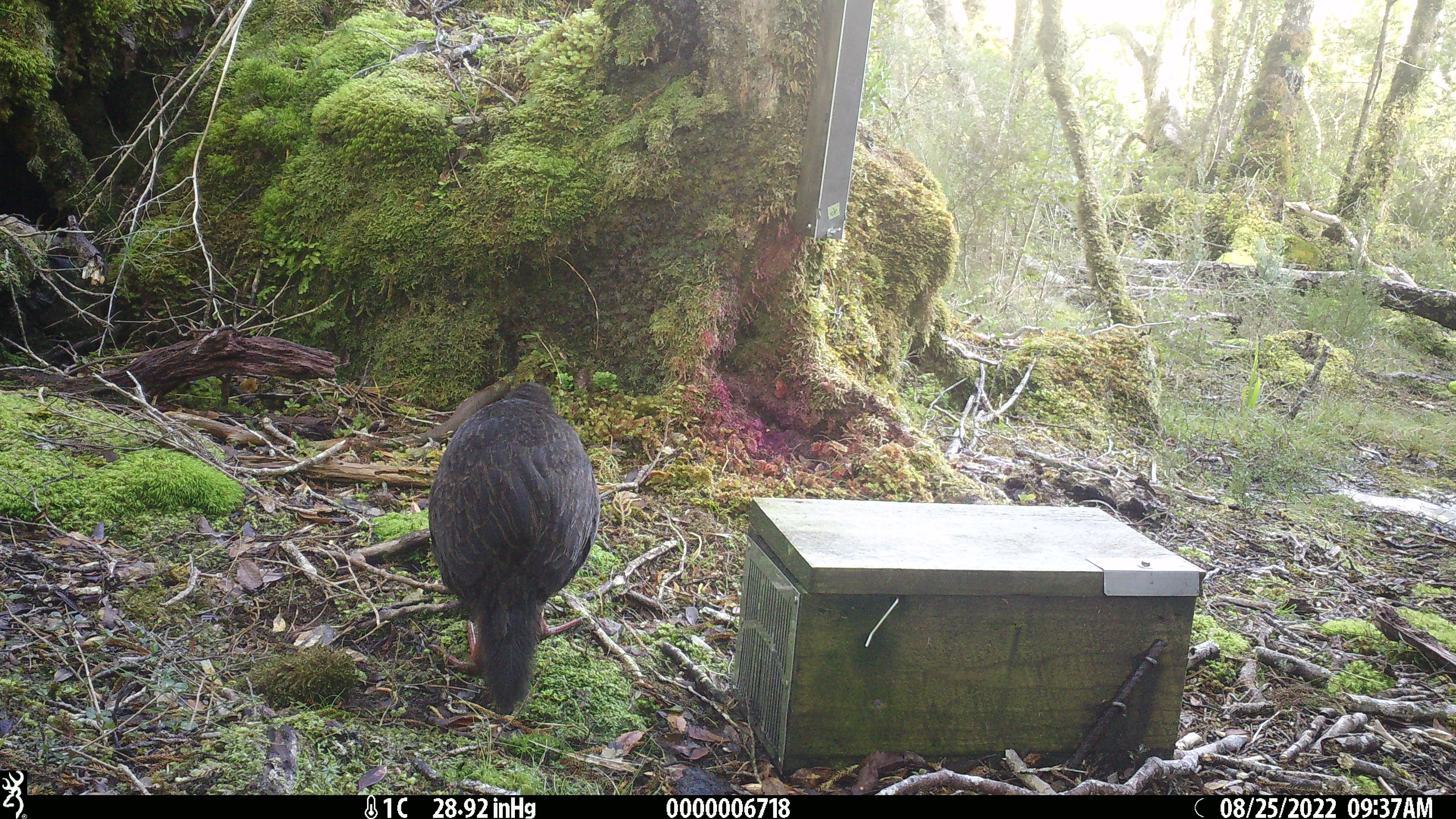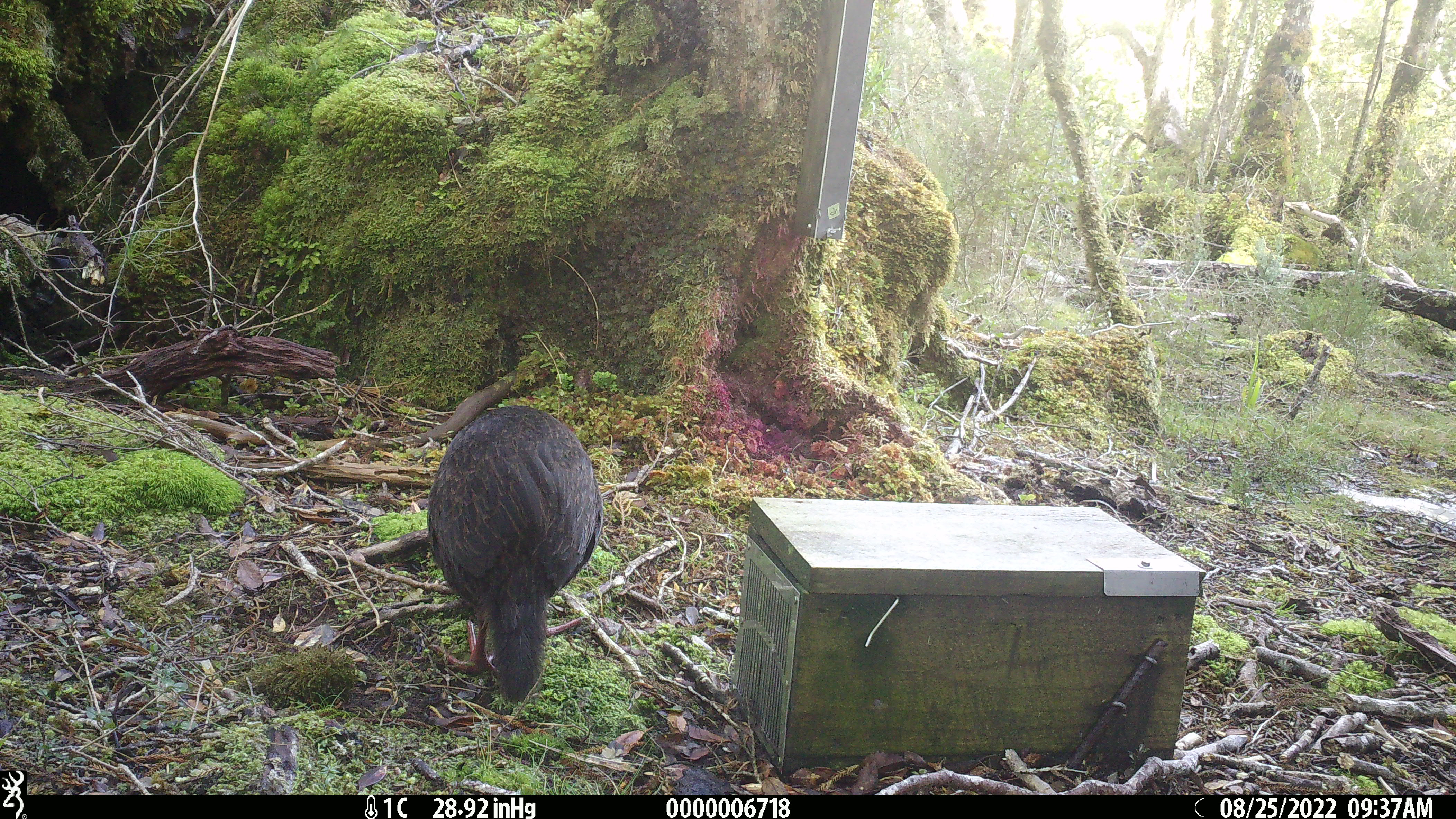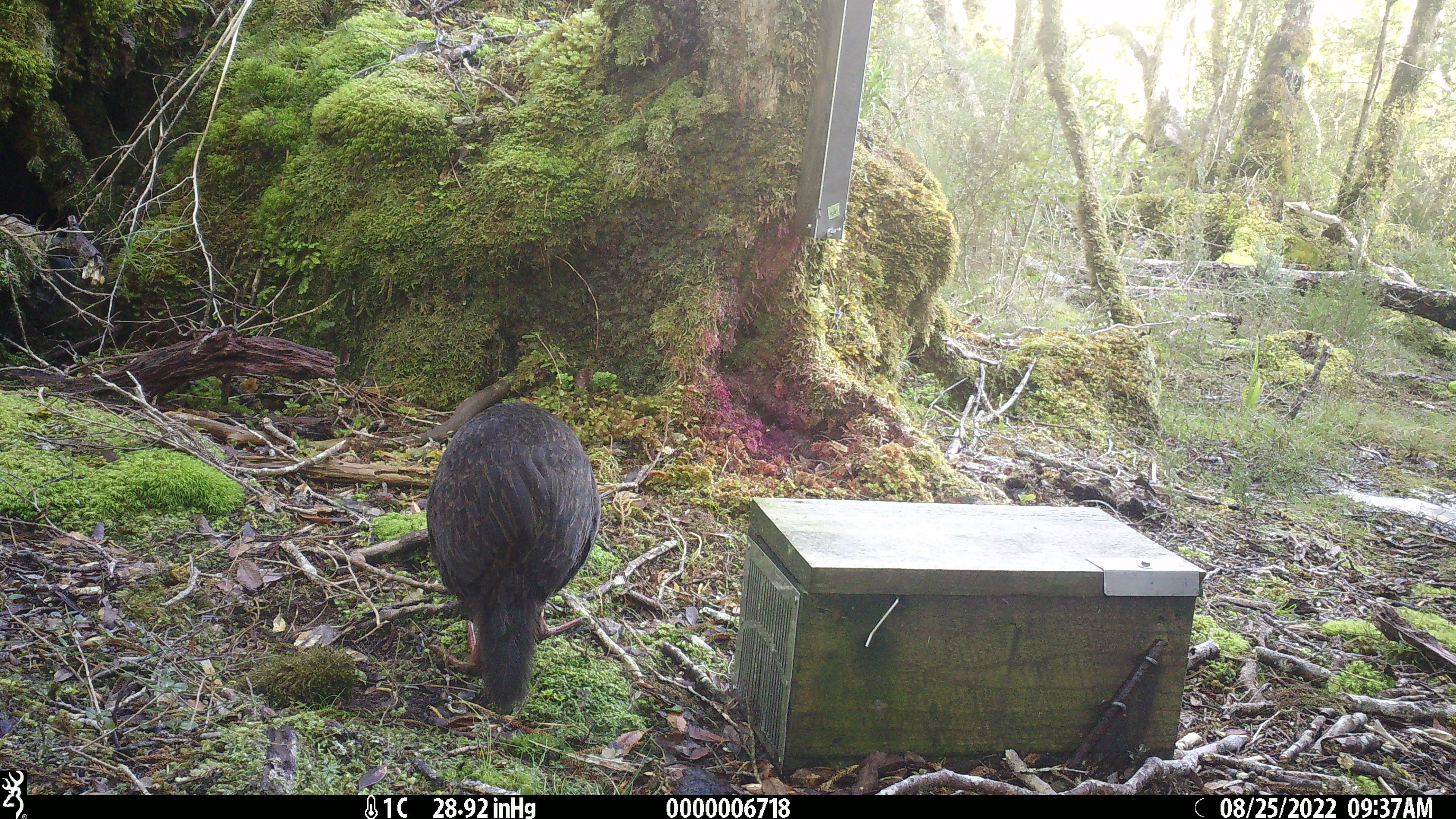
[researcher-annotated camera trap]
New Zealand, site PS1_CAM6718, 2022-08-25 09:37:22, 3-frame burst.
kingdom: Animalia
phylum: Chordata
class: Aves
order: Gruiformes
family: Rallidae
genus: Gallirallus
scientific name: Gallirallus australis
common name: weka